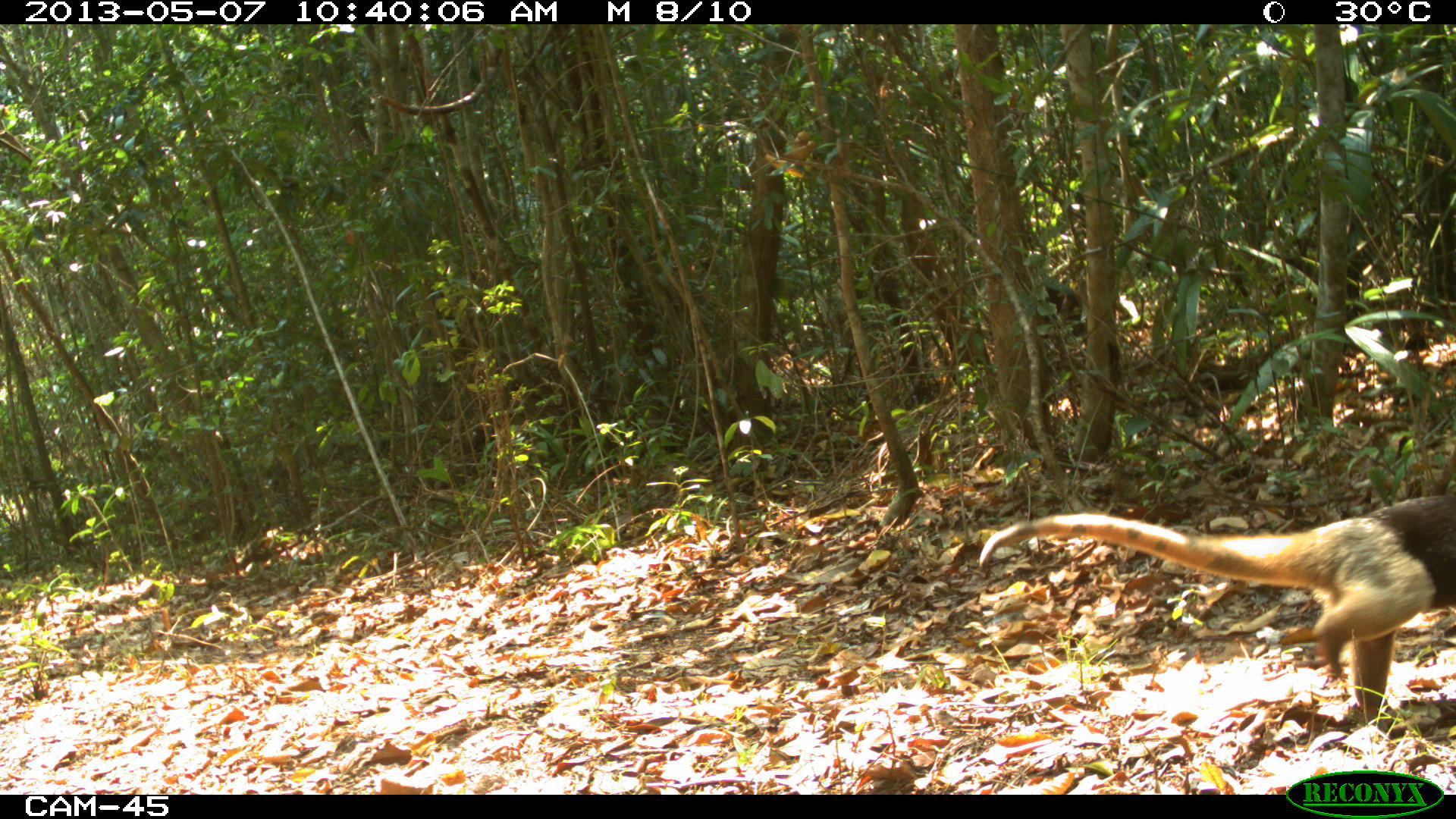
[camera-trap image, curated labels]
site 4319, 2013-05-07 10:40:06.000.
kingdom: Animalia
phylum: Chordata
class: Mammalia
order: Pilosa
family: Myrmecophagidae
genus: Tamandua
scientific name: Tamandua mexicana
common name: northern tamandua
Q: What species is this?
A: Tamandua mexicana (northern tamandua).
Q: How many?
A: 1.